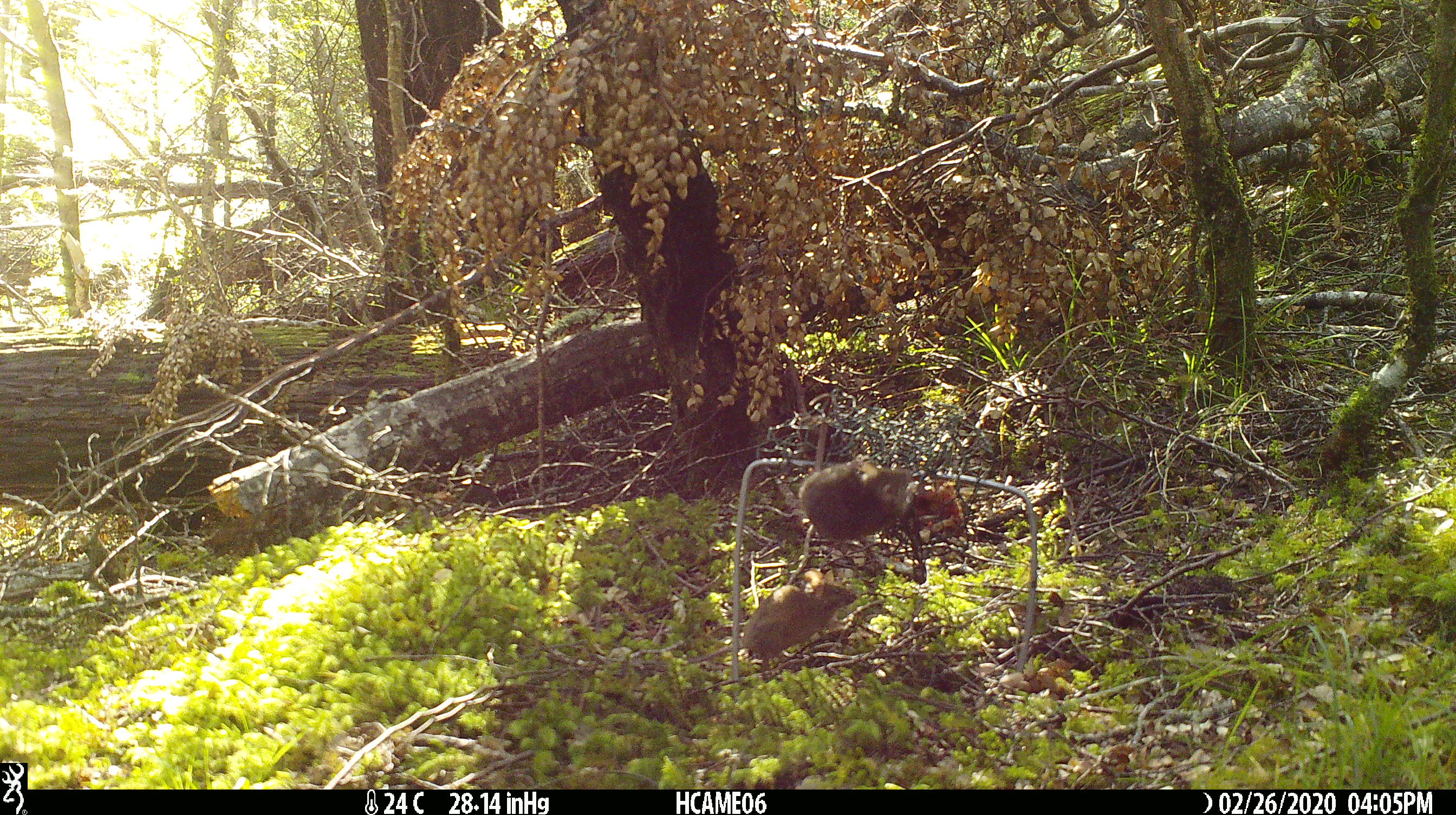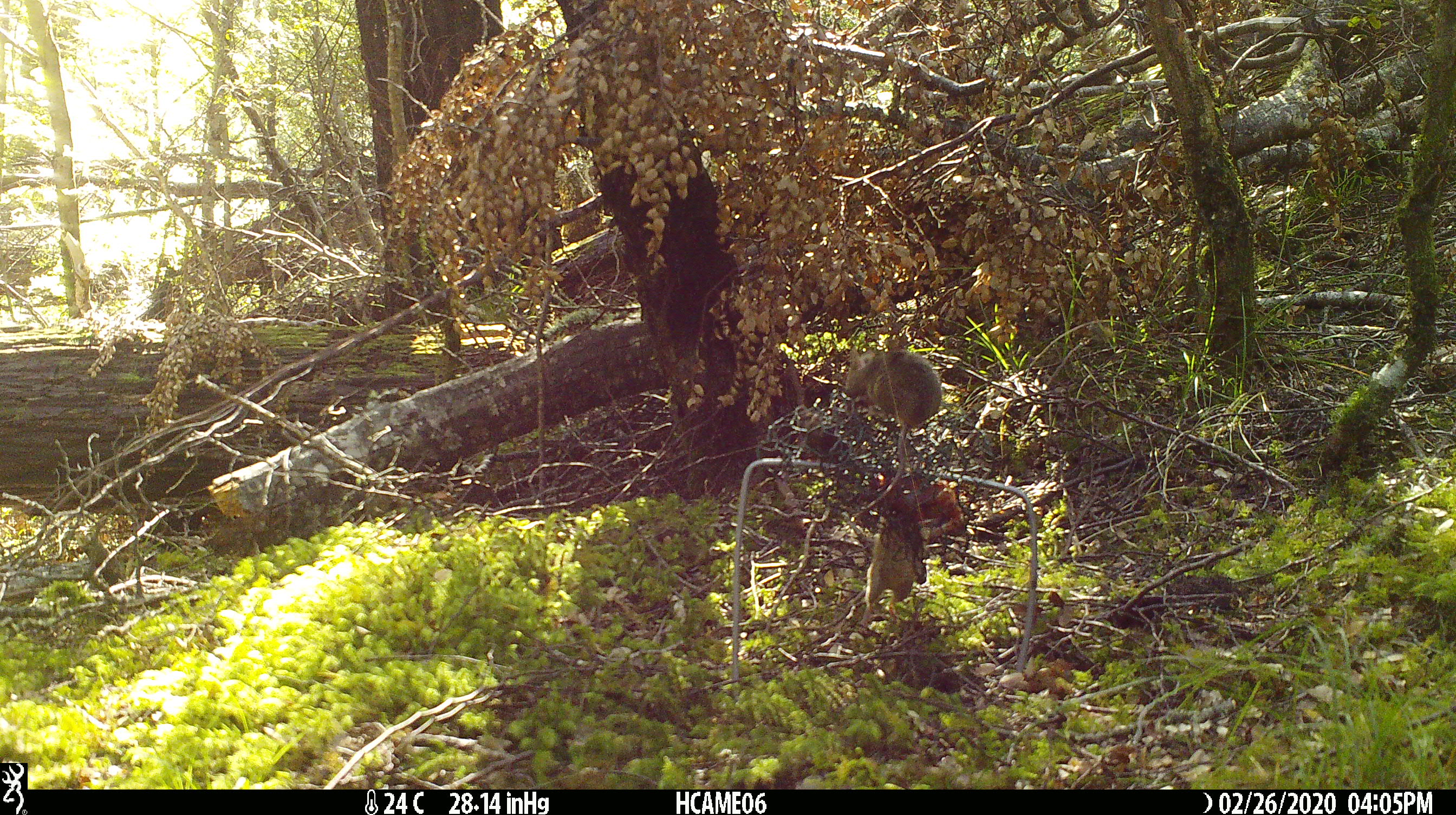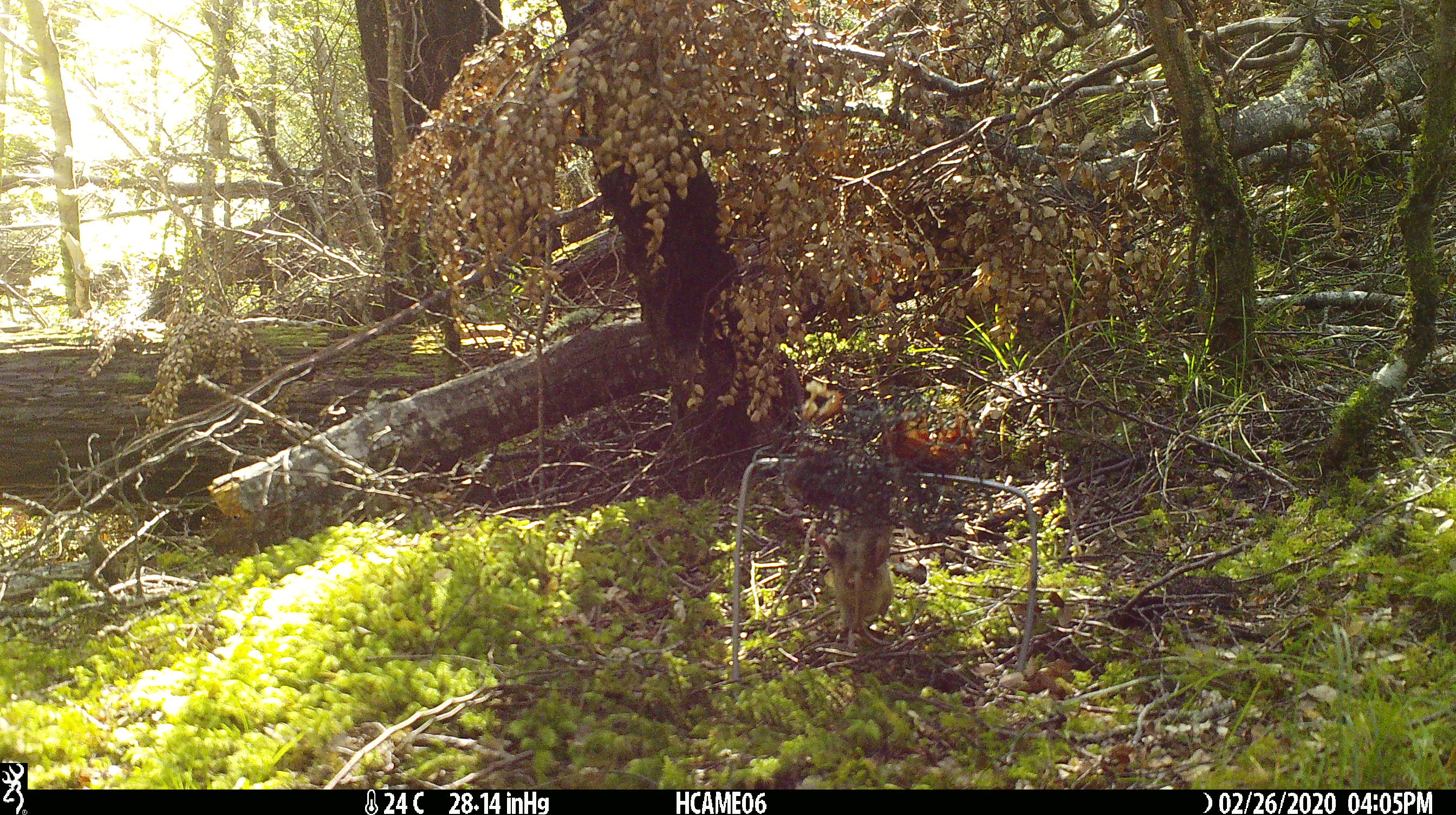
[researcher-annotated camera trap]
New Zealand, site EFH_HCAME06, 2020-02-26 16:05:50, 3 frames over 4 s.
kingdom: Animalia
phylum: Chordata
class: Mammalia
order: Rodentia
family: Muridae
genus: Mus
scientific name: Mus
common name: mouse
Mouse (Mus).